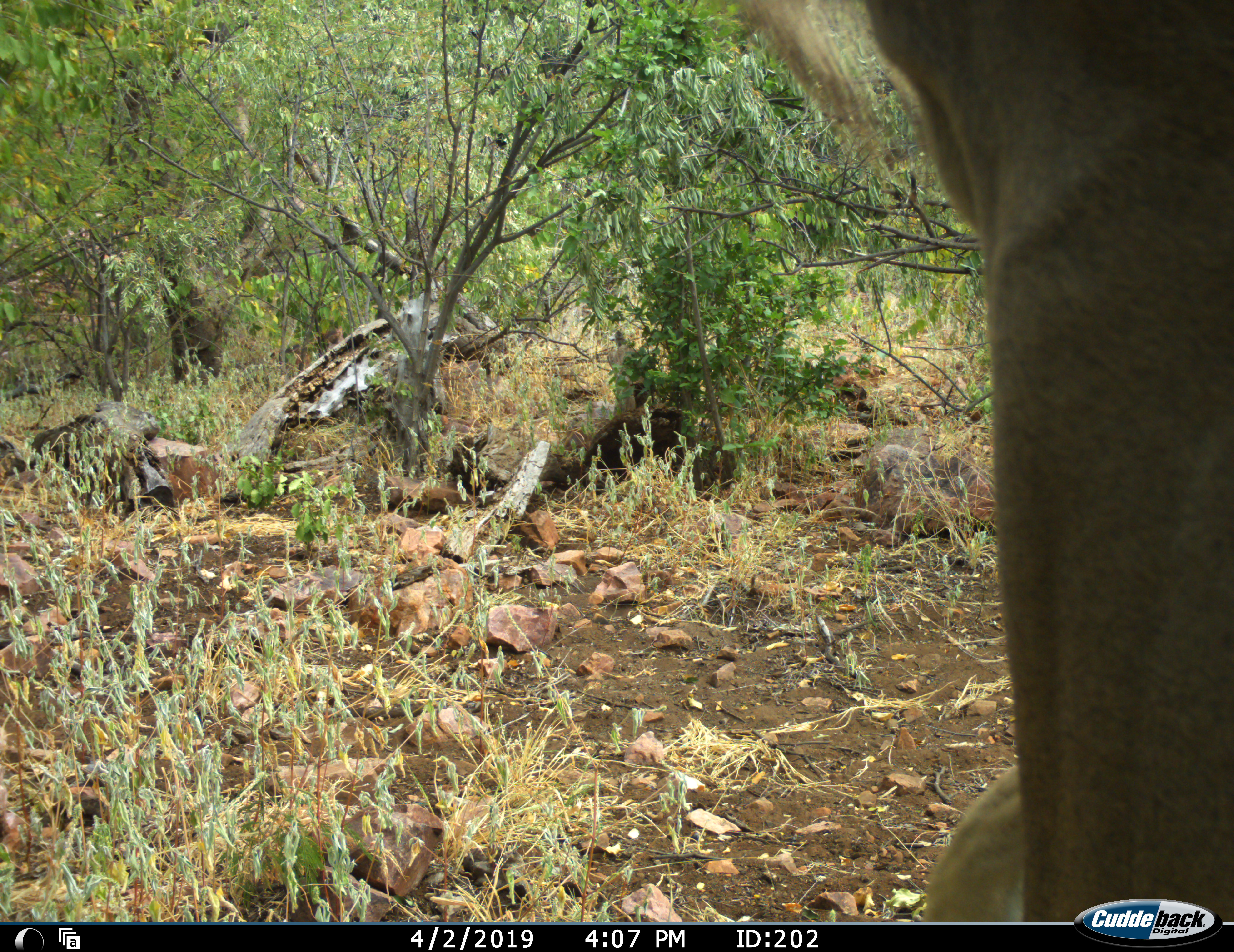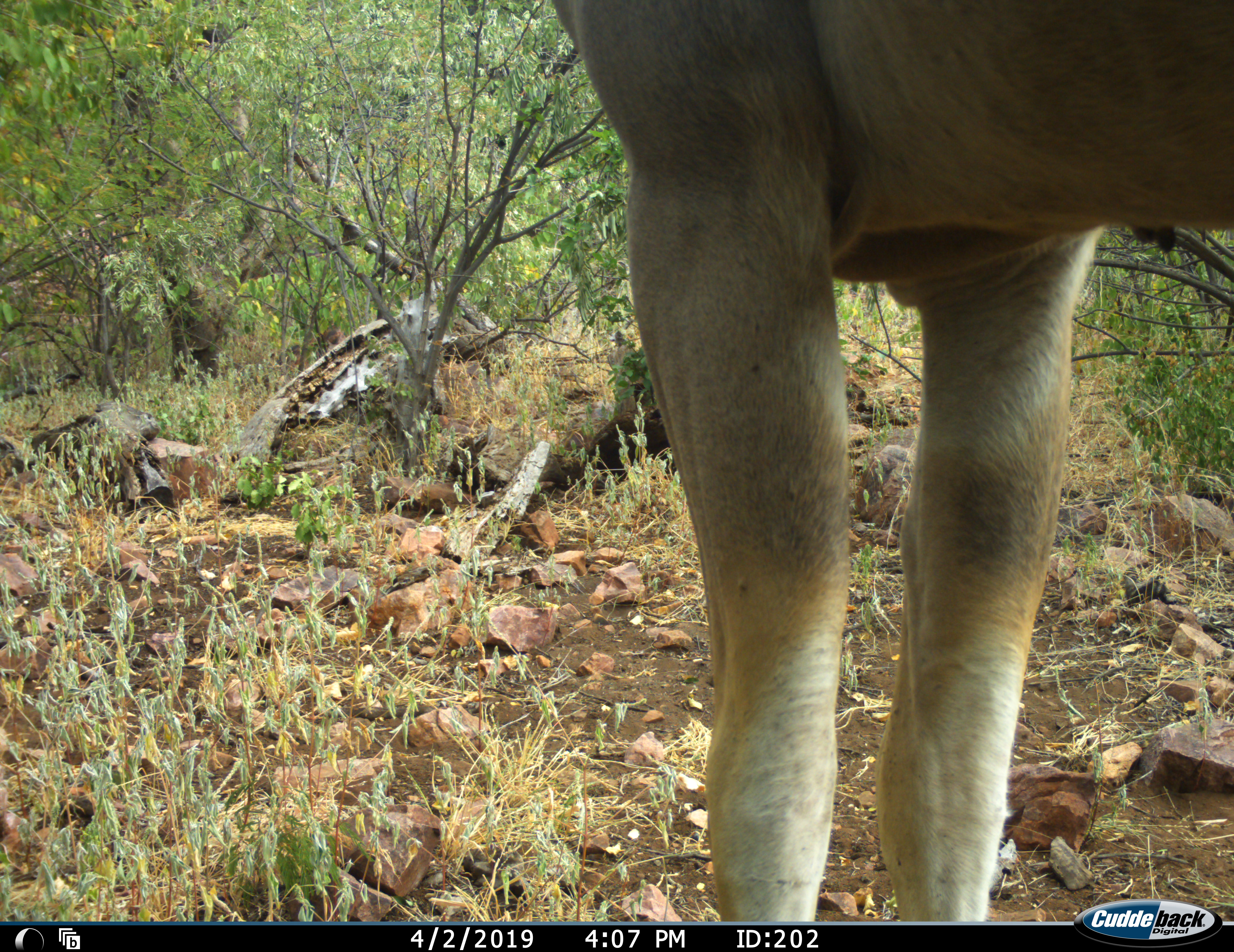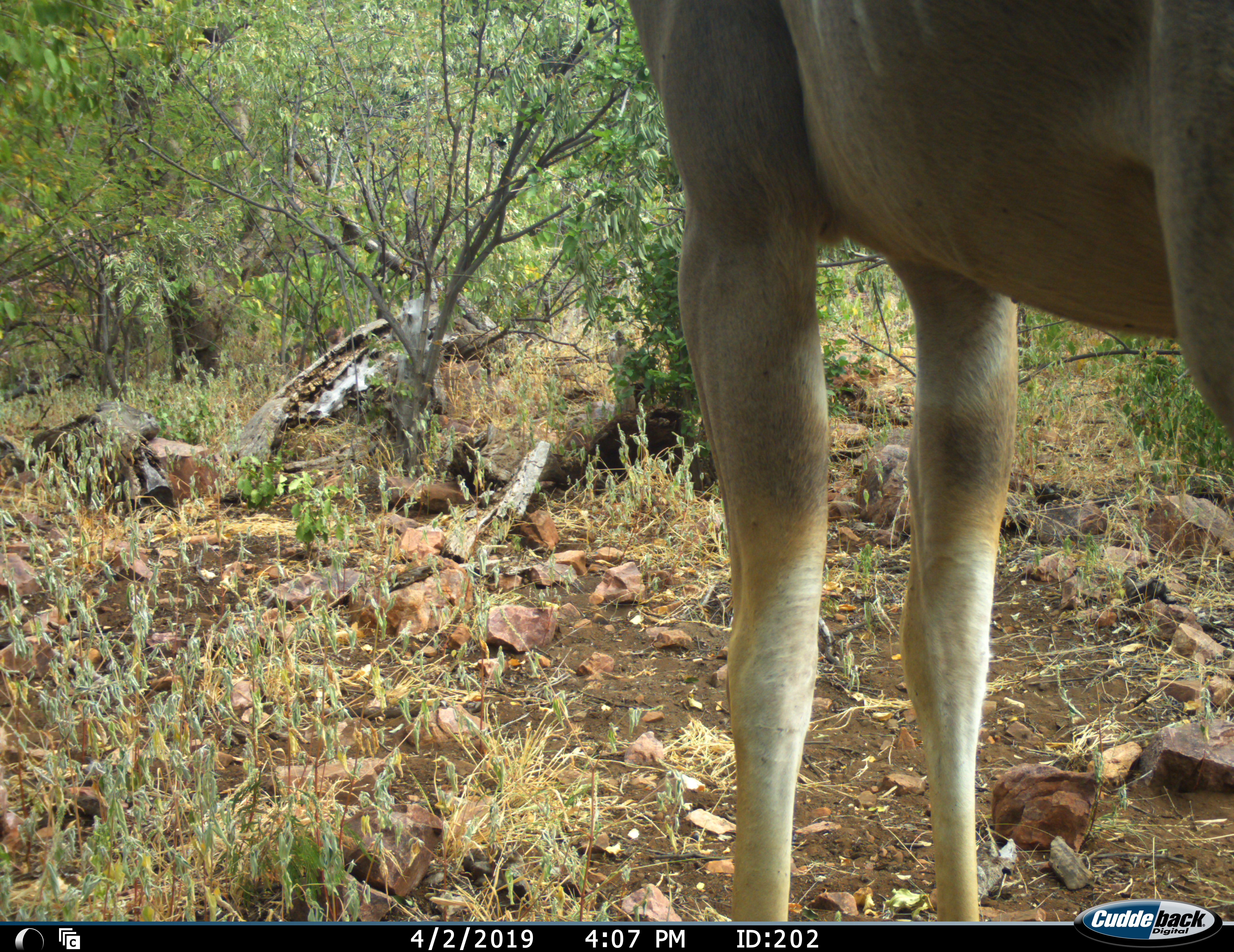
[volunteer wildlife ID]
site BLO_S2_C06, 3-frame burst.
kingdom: Animalia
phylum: Chordata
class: Mammalia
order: Artiodactyla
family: Bovidae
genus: Tragelaphus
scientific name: Tragelaphus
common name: kudu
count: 1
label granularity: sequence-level